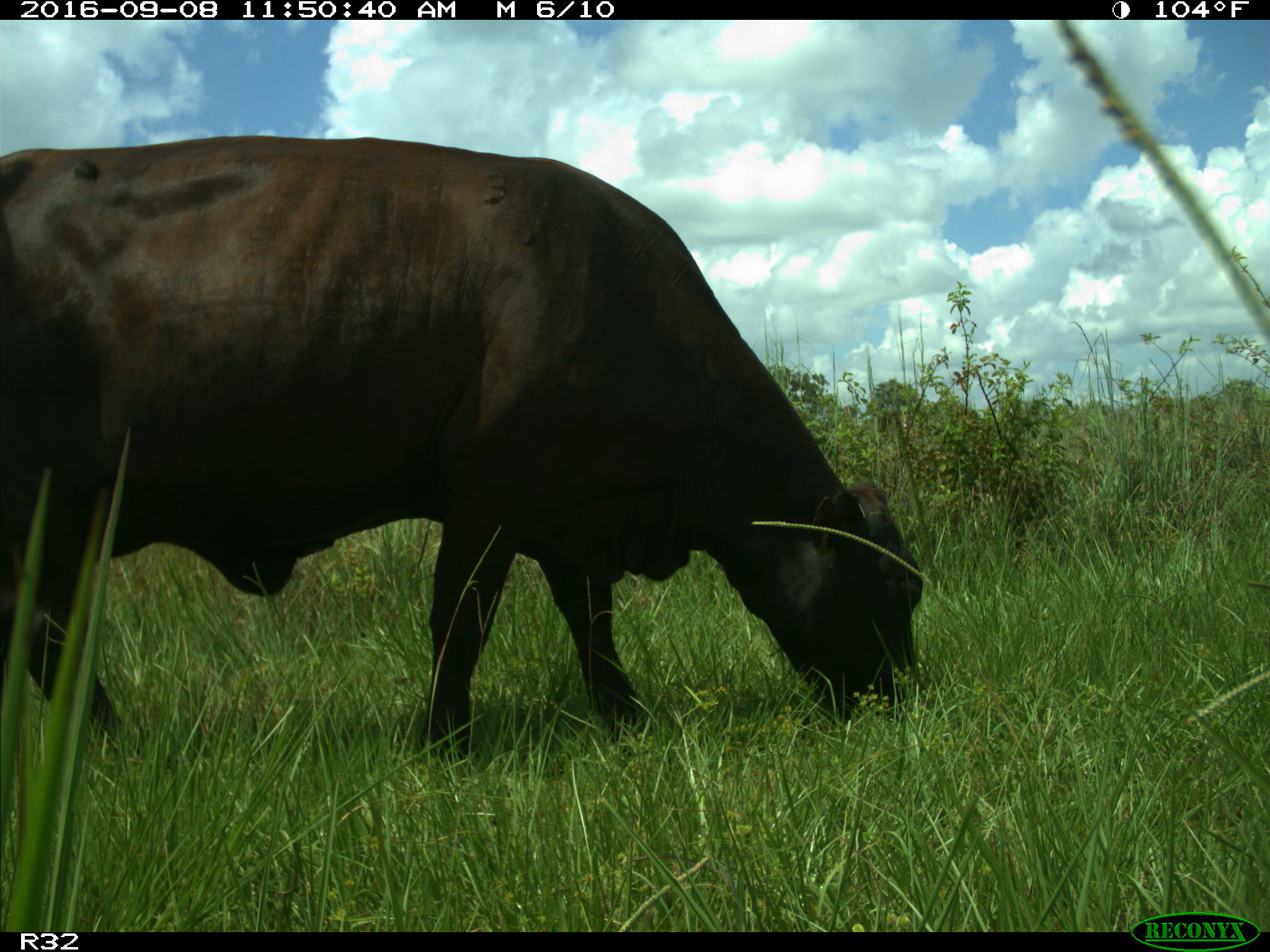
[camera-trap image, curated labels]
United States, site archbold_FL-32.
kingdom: Animalia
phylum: Chordata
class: Mammalia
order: Artiodactyla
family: Bovidae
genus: Bos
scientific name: Bos taurus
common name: domestic cow